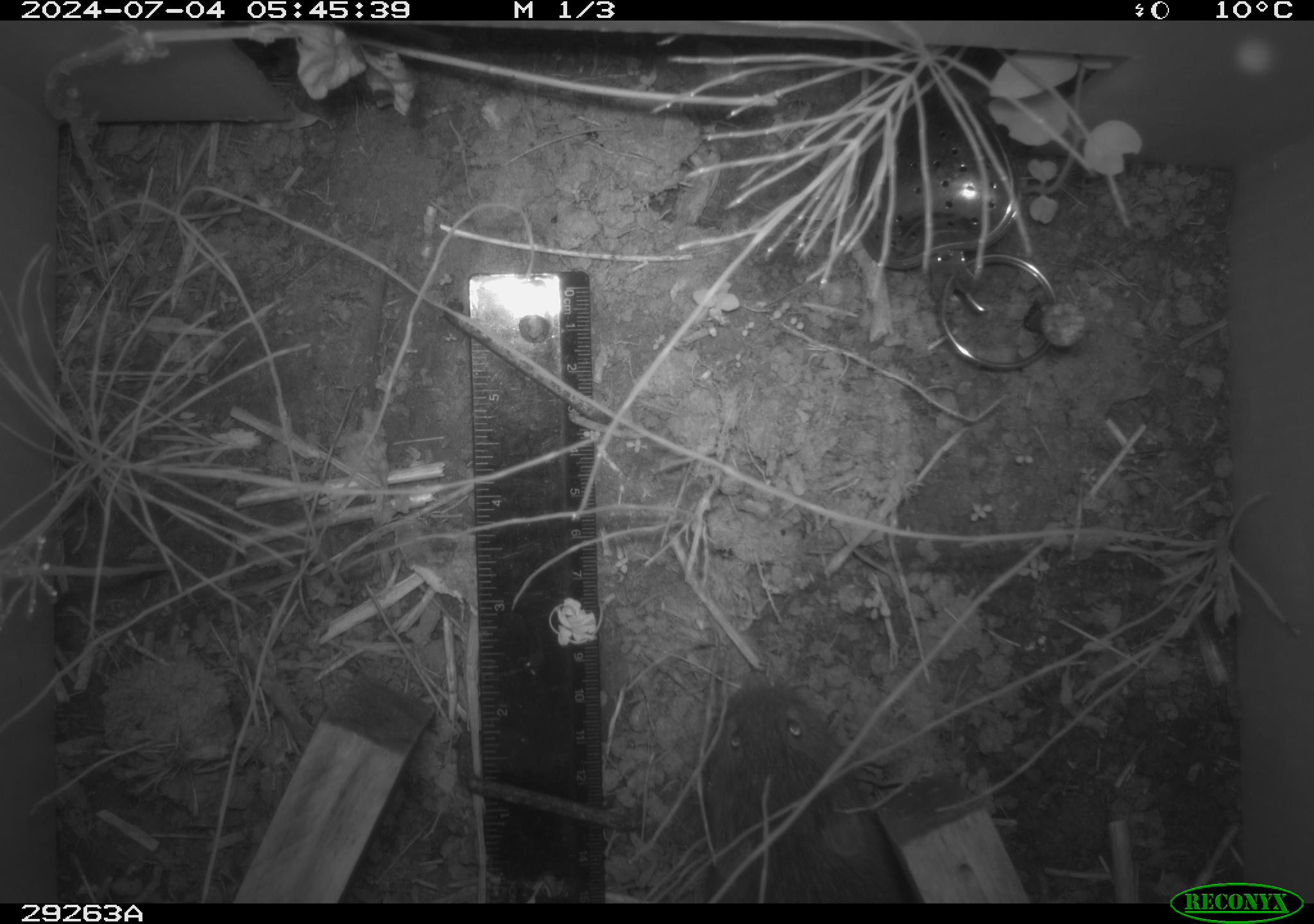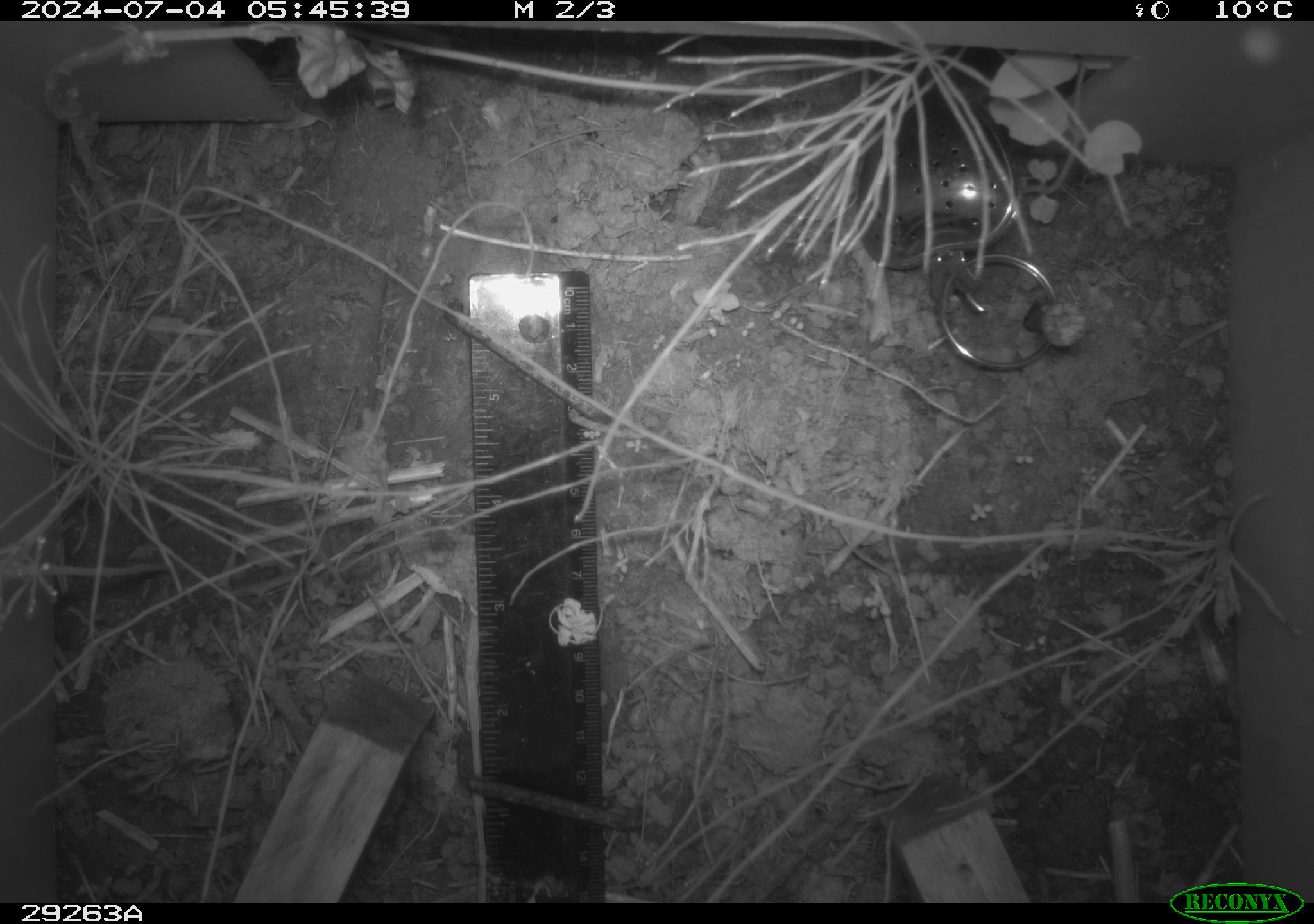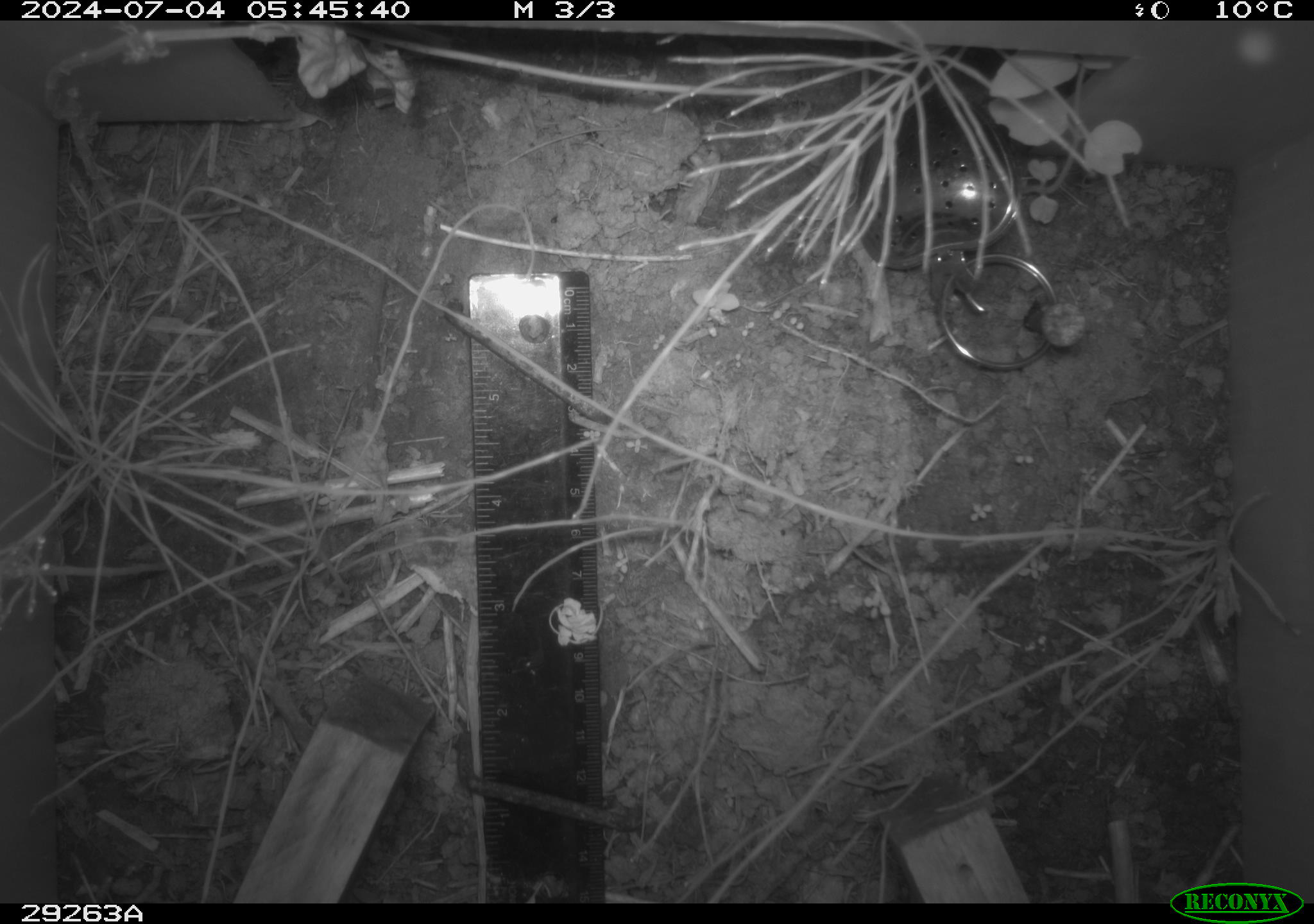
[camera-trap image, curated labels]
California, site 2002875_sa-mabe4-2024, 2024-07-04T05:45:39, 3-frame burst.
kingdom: Animalia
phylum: Chordata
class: Mammalia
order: Rodentia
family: Cricetidae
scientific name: Arvicolinae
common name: voles, lemmings, and muskrats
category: arvicolinae subfamily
Arvicolinae subfamily (voles, lemmings, and muskrats) (Arvicolinae).